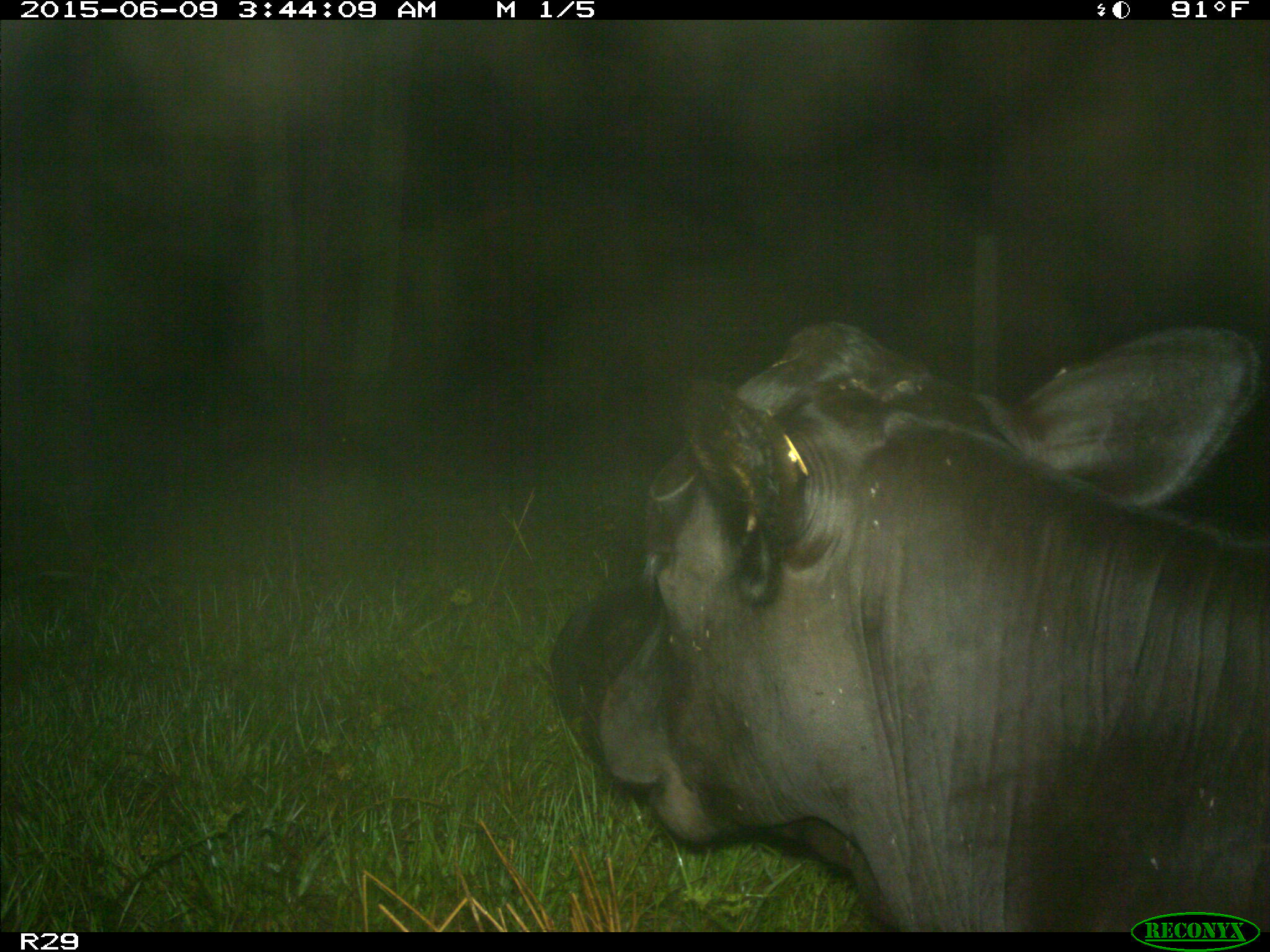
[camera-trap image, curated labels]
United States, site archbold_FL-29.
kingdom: Animalia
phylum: Chordata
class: Mammalia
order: Artiodactyla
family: Bovidae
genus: Bos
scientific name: Bos taurus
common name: domestic cow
Bos taurus (domestic cow).